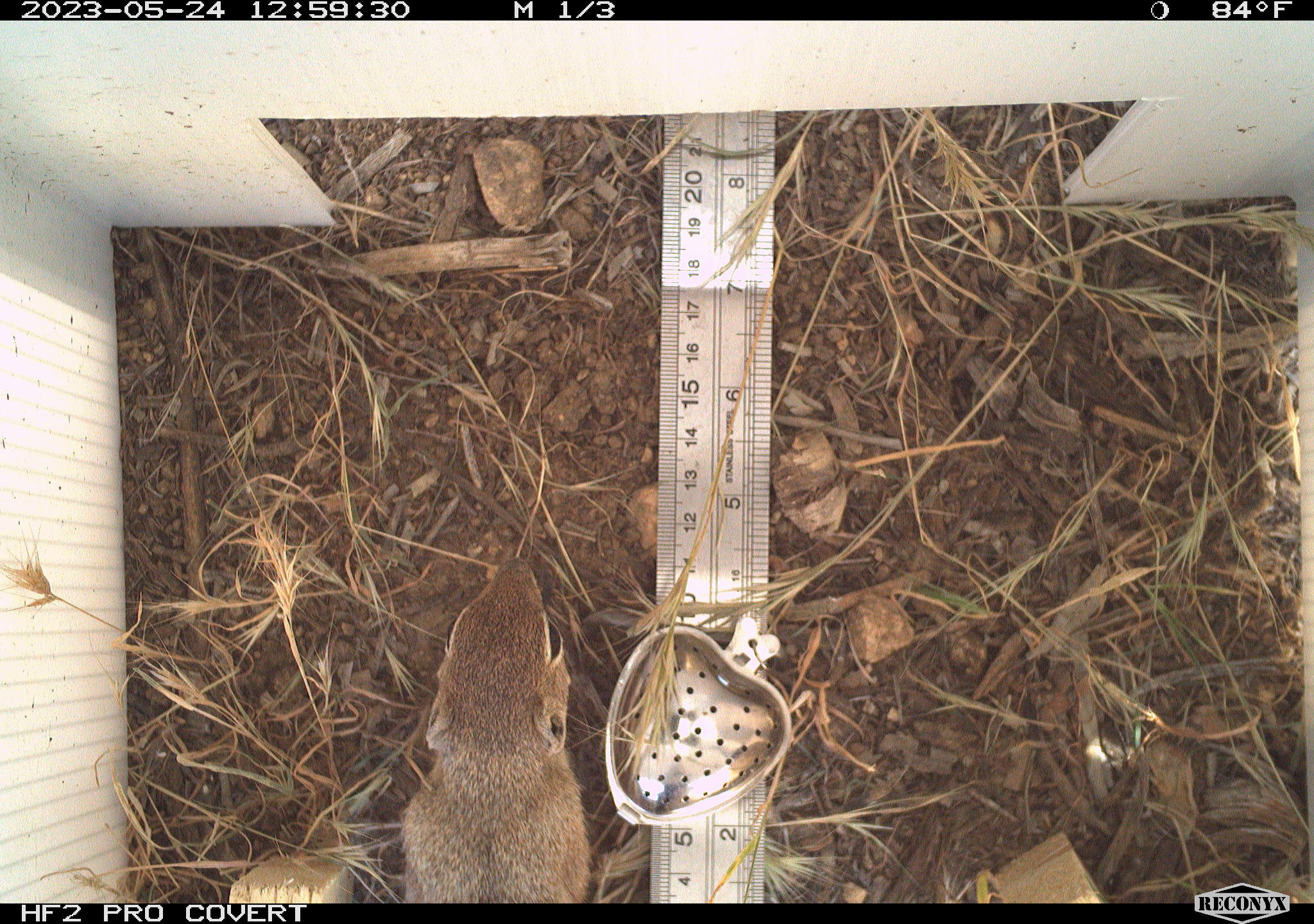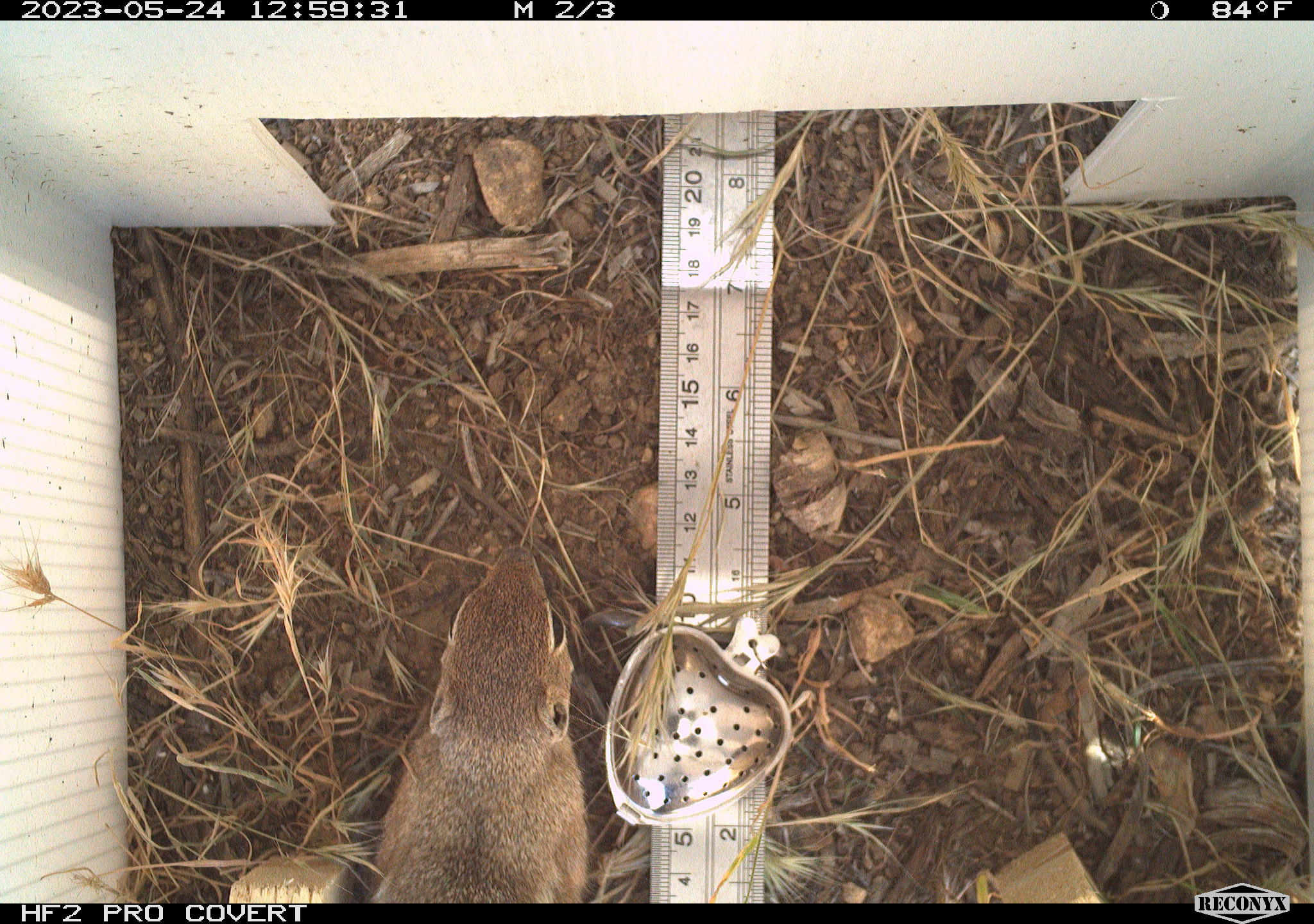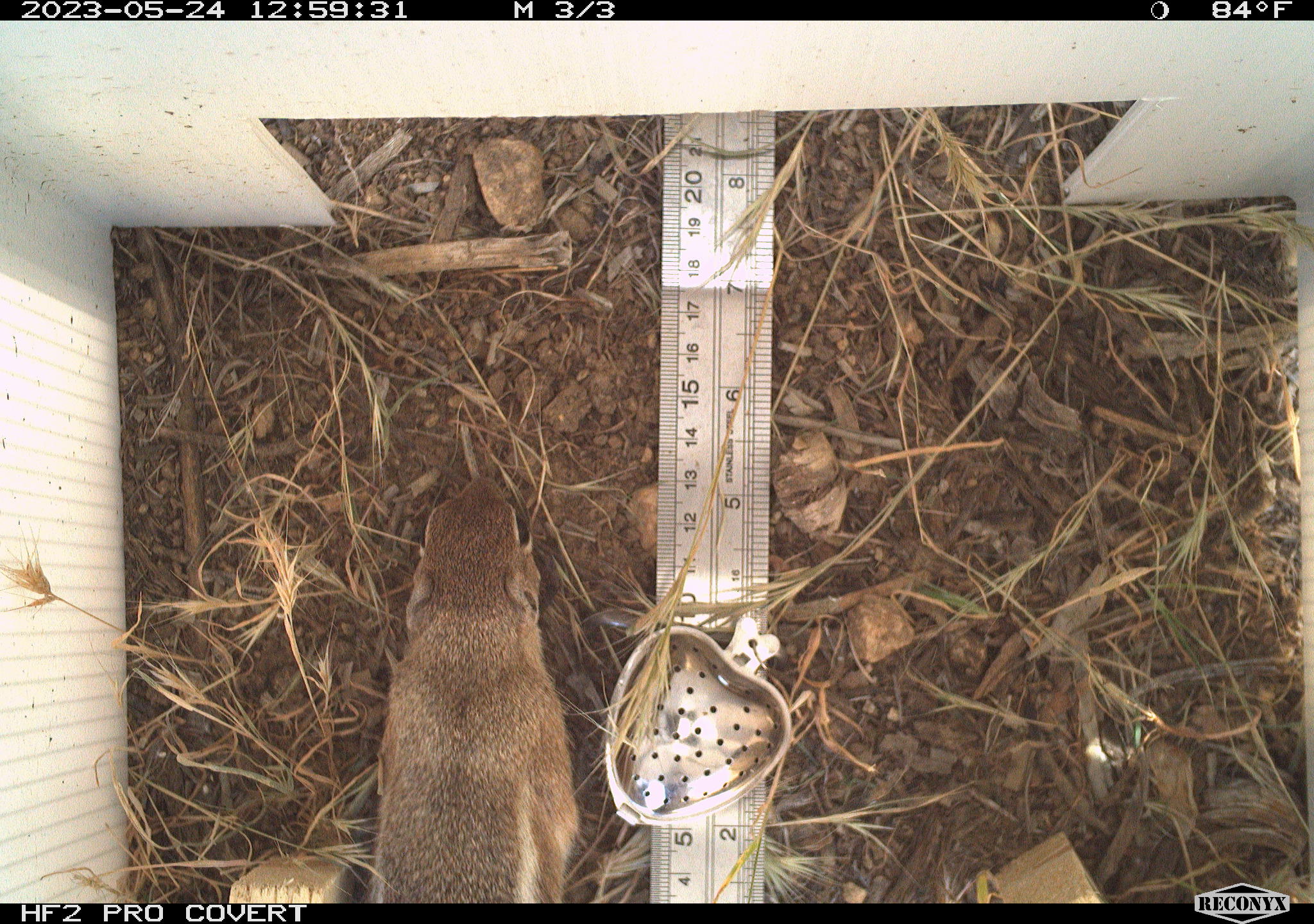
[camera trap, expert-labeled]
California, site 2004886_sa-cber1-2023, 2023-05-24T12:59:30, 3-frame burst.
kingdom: Animalia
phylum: Chordata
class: Mammalia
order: Rodentia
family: Sciuridae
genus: Ammospermophilus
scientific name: Ammospermophilus leucurus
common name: white-tailed antelope squirrel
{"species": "white-tailed antelope squirrel (Ammospermophilus leucurus)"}